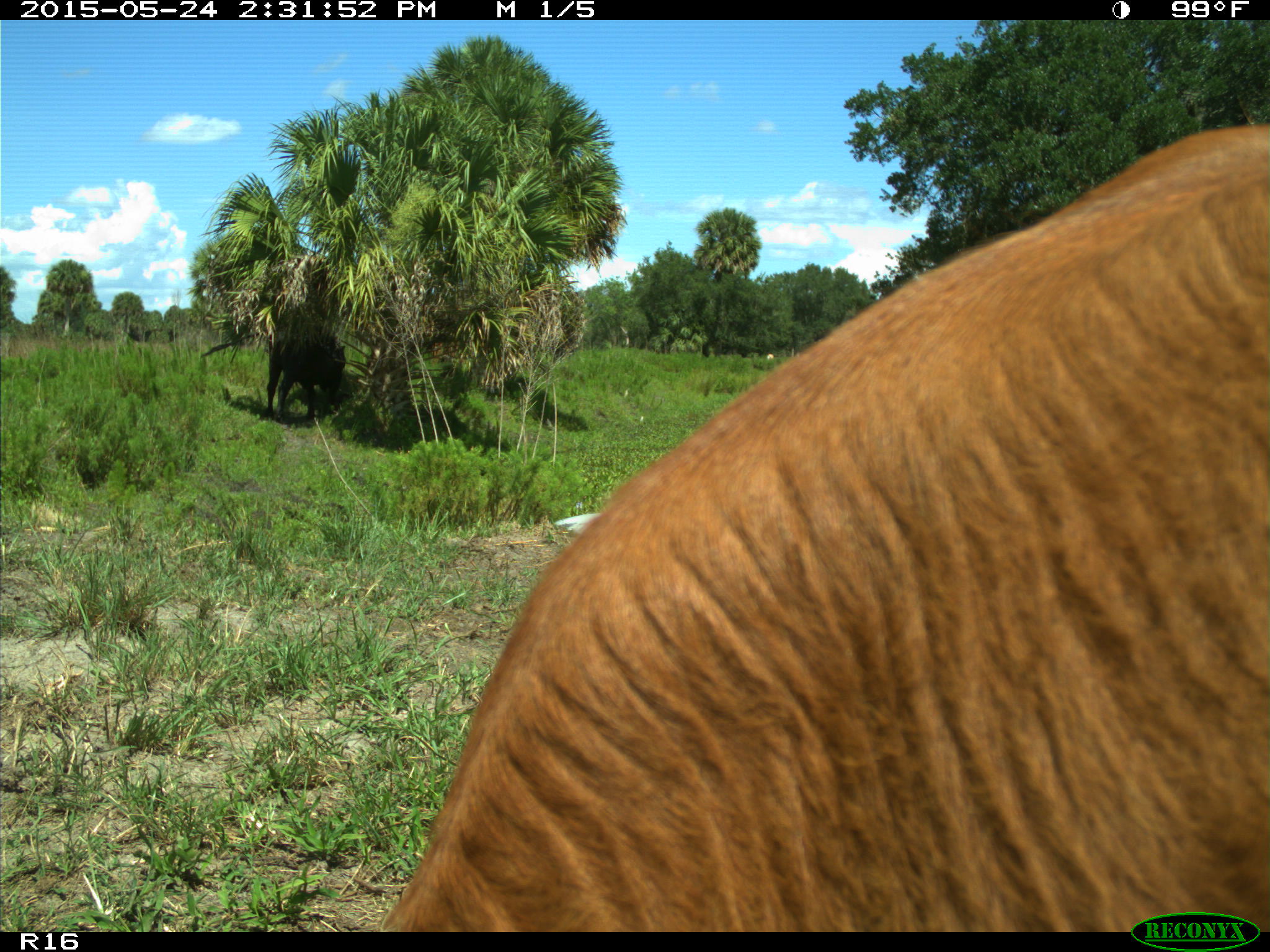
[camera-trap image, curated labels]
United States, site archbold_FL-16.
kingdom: Animalia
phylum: Chordata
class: Mammalia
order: Artiodactyla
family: Bovidae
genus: Bos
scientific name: Bos taurus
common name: domestic cow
Bos taurus (domestic cow).